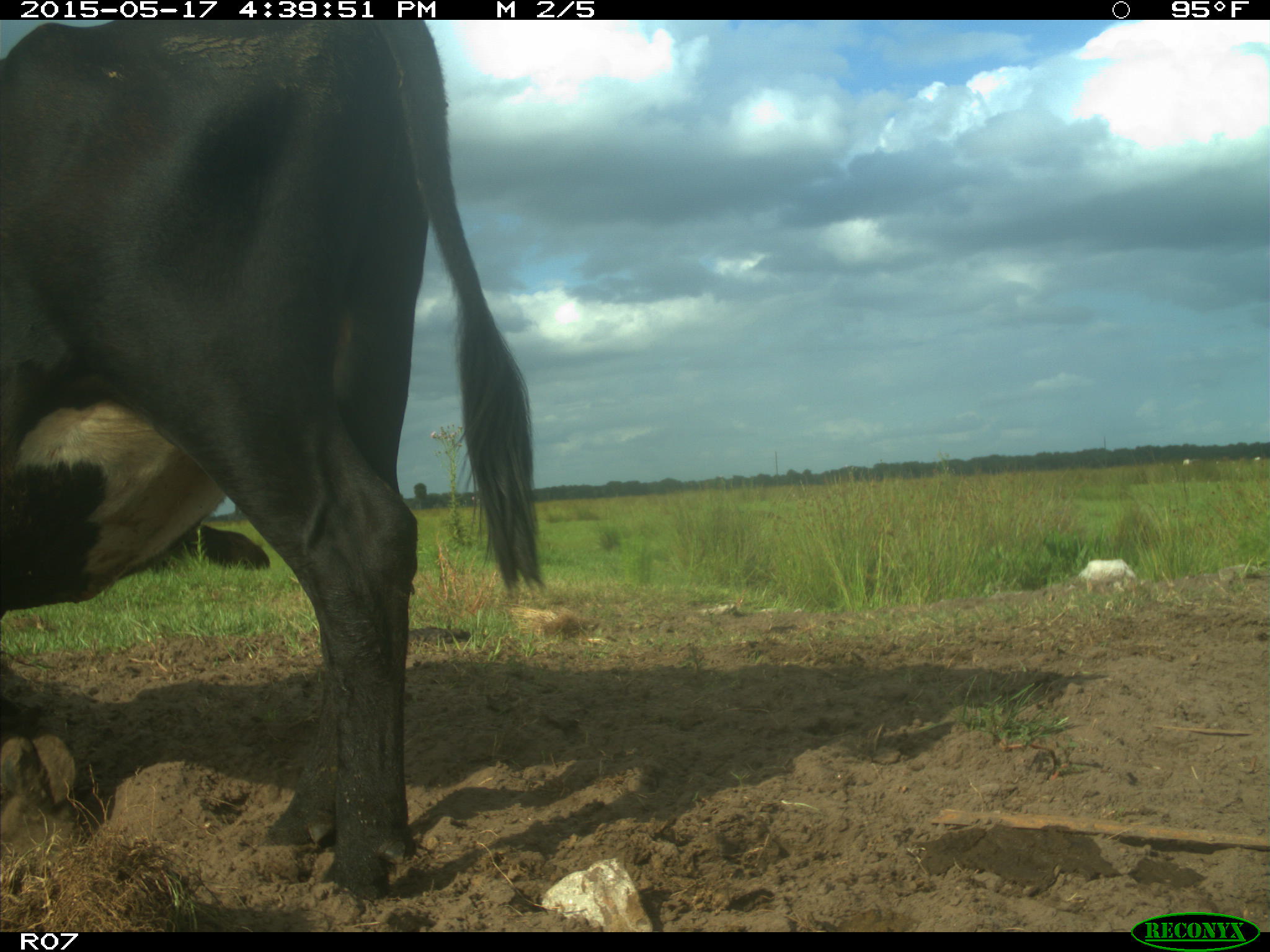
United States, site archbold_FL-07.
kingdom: Animalia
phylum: Chordata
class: Mammalia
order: Artiodactyla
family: Bovidae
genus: Bos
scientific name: Bos taurus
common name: domestic cow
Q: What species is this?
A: Bos taurus (domestic cow).